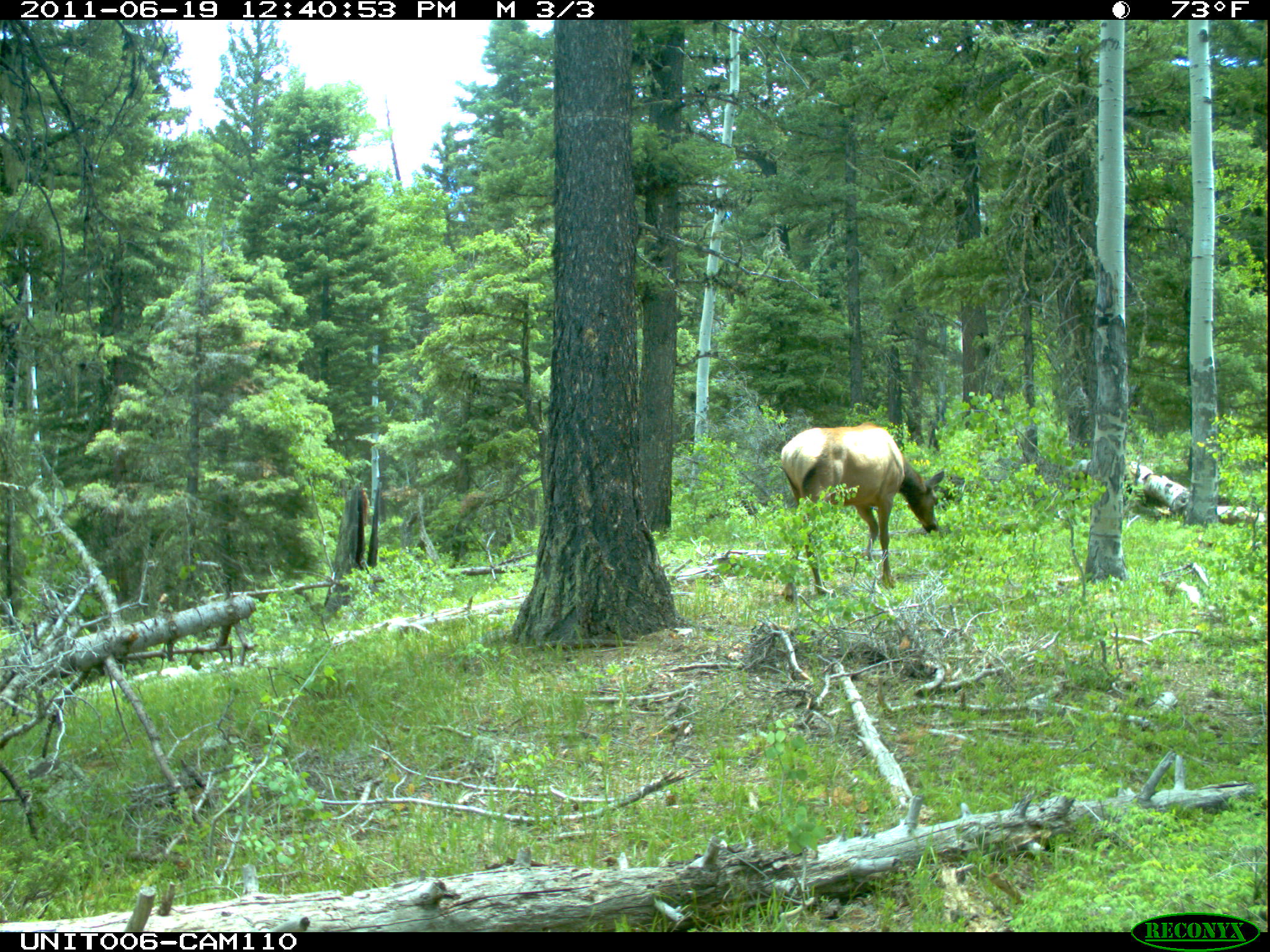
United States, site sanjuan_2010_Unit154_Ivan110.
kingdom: Animalia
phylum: Chordata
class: Mammalia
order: Artiodactyla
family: Cervidae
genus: Cervus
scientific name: Cervus elaphus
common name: red deer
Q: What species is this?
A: Cervus elaphus (red deer).